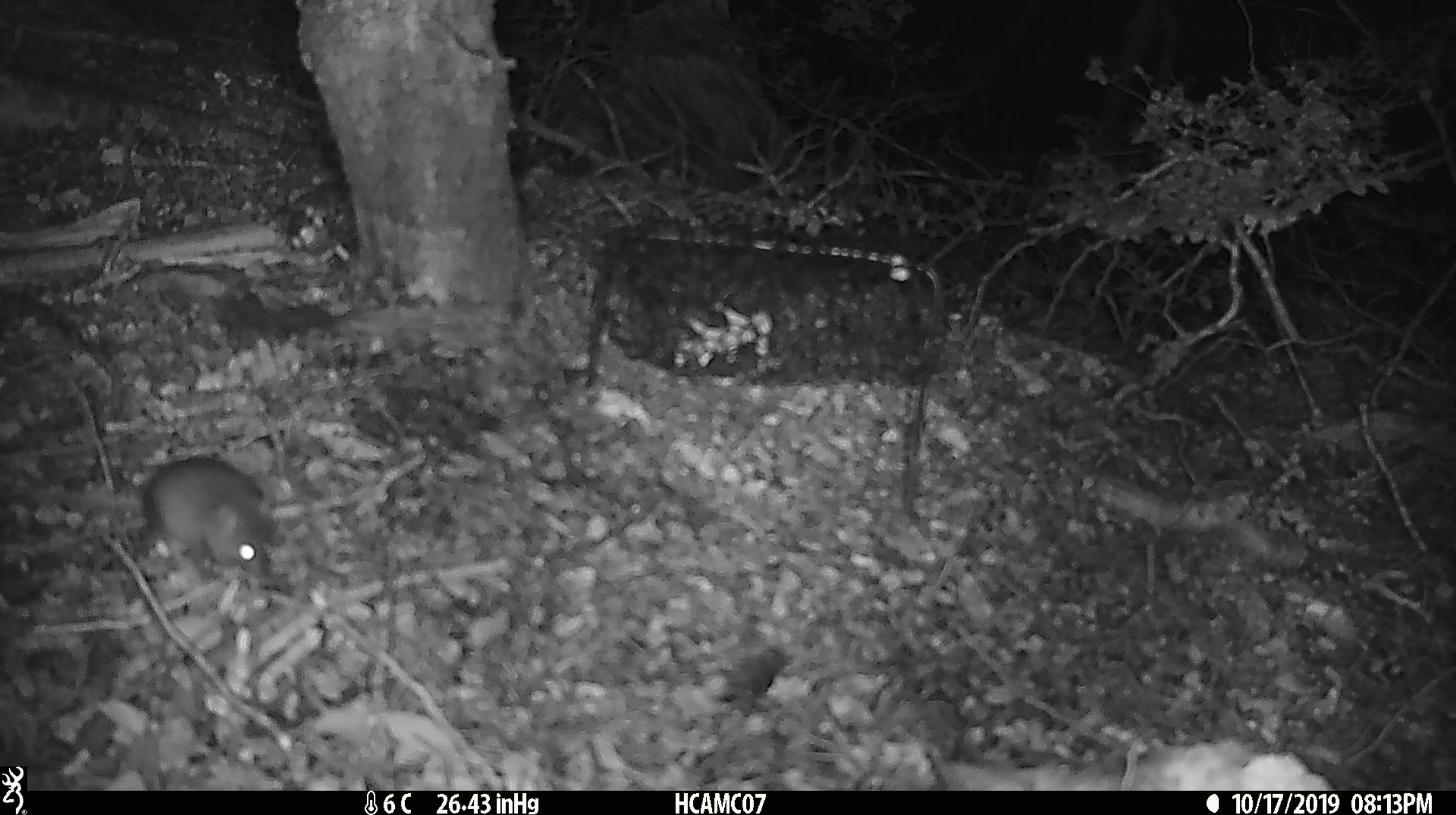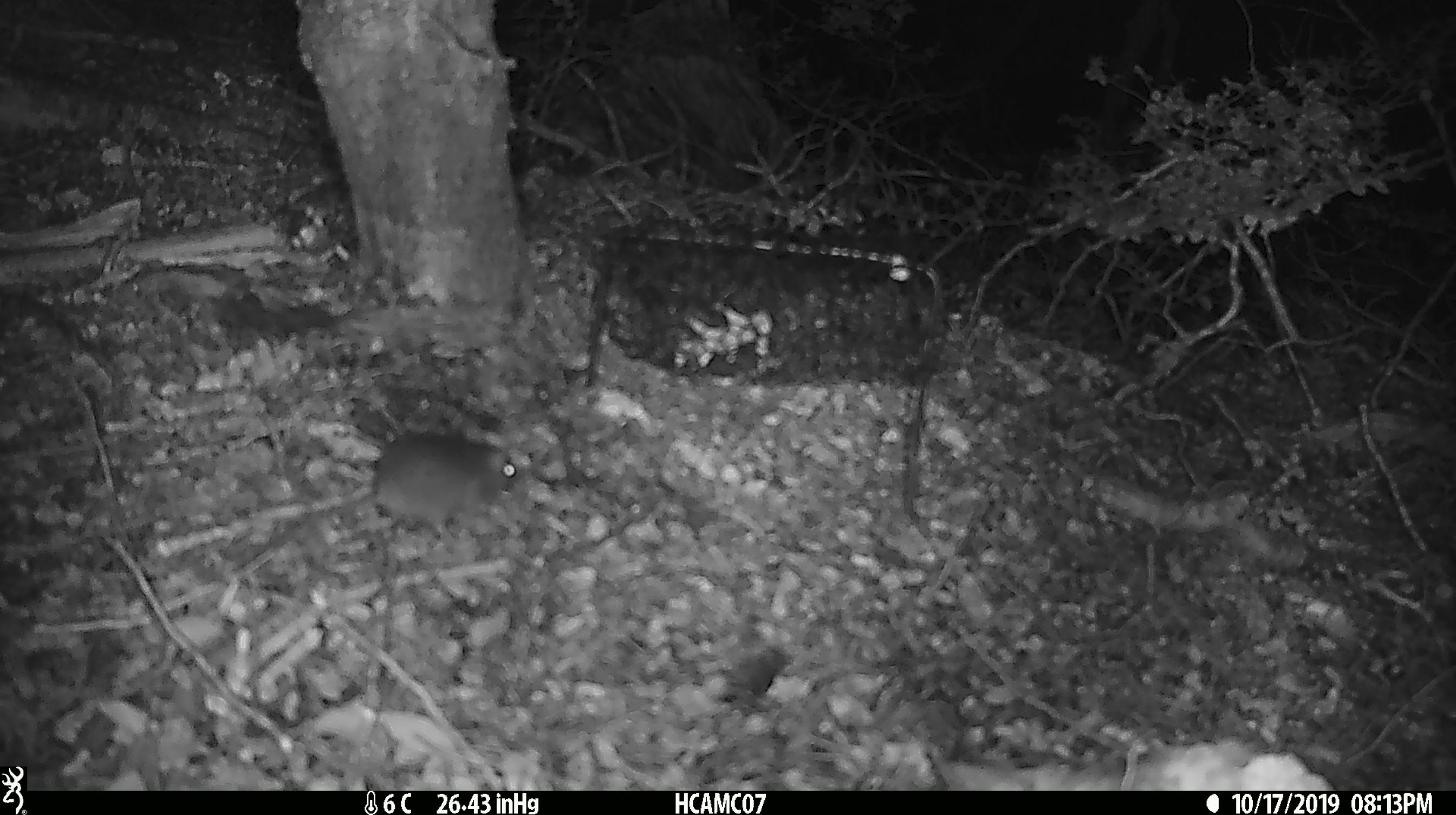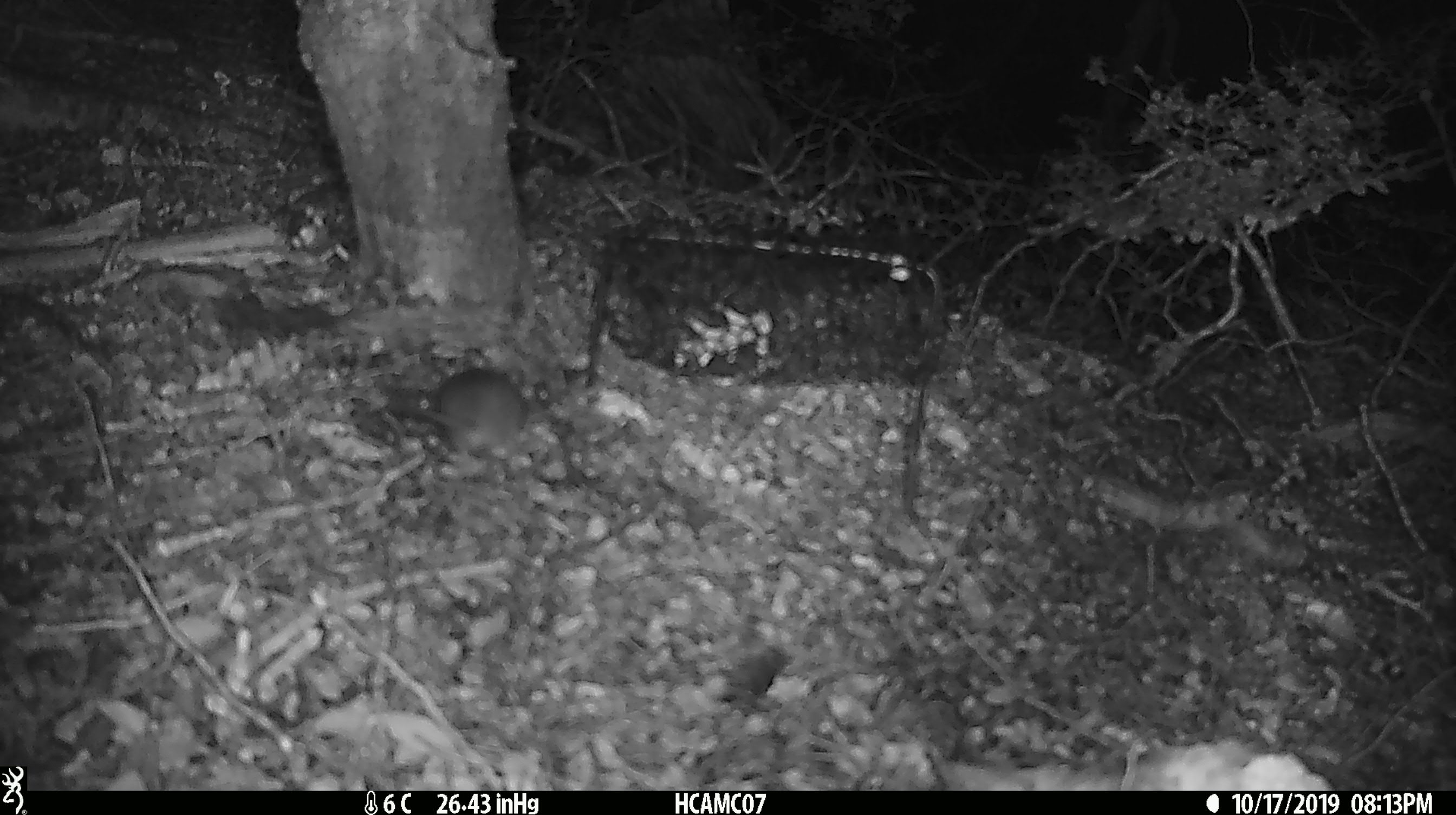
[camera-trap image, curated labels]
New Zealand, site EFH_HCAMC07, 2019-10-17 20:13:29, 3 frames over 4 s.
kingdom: Animalia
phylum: Chordata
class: Mammalia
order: Rodentia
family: Muridae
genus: Mus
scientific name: Mus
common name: mouse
Mouse (Mus).